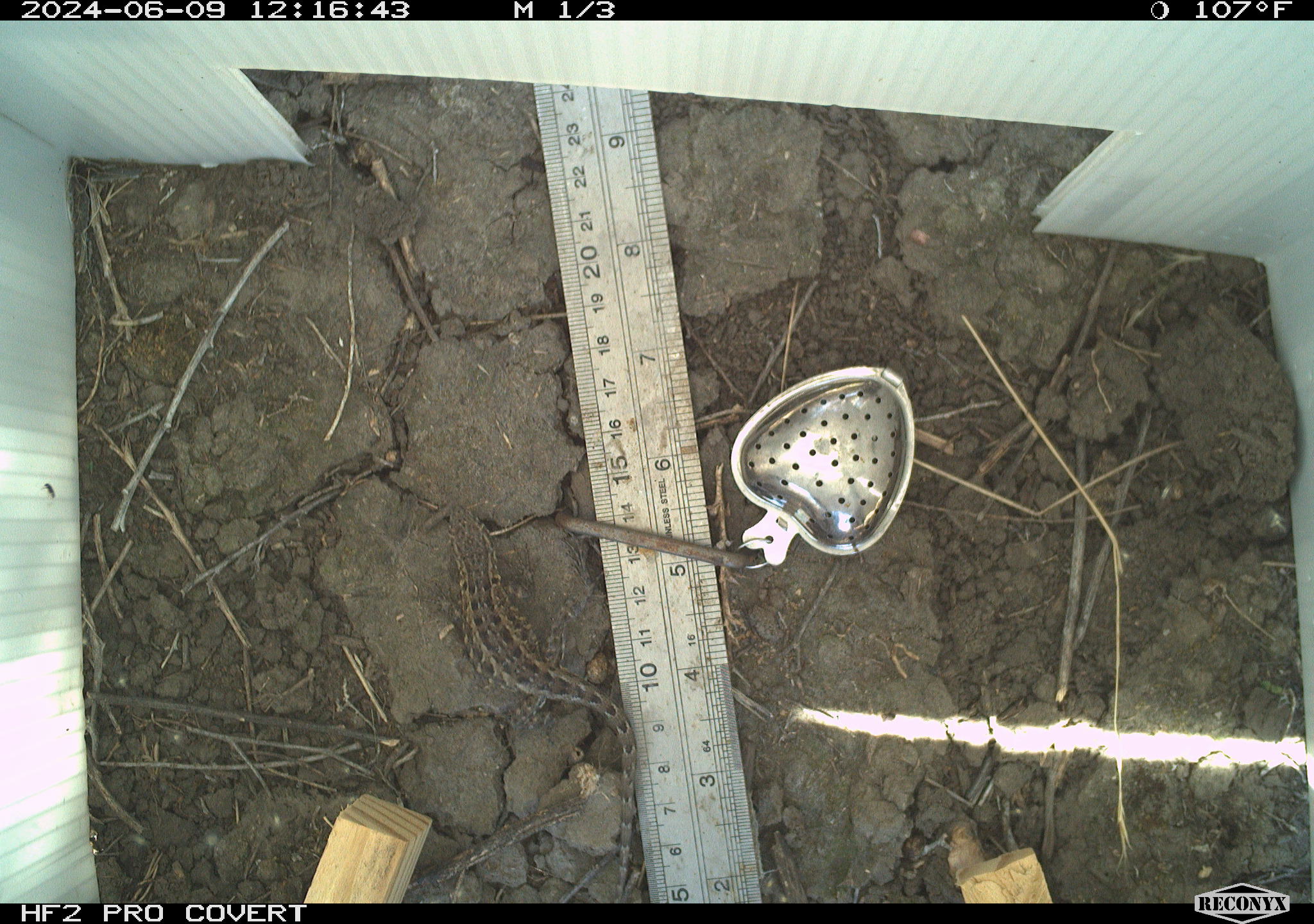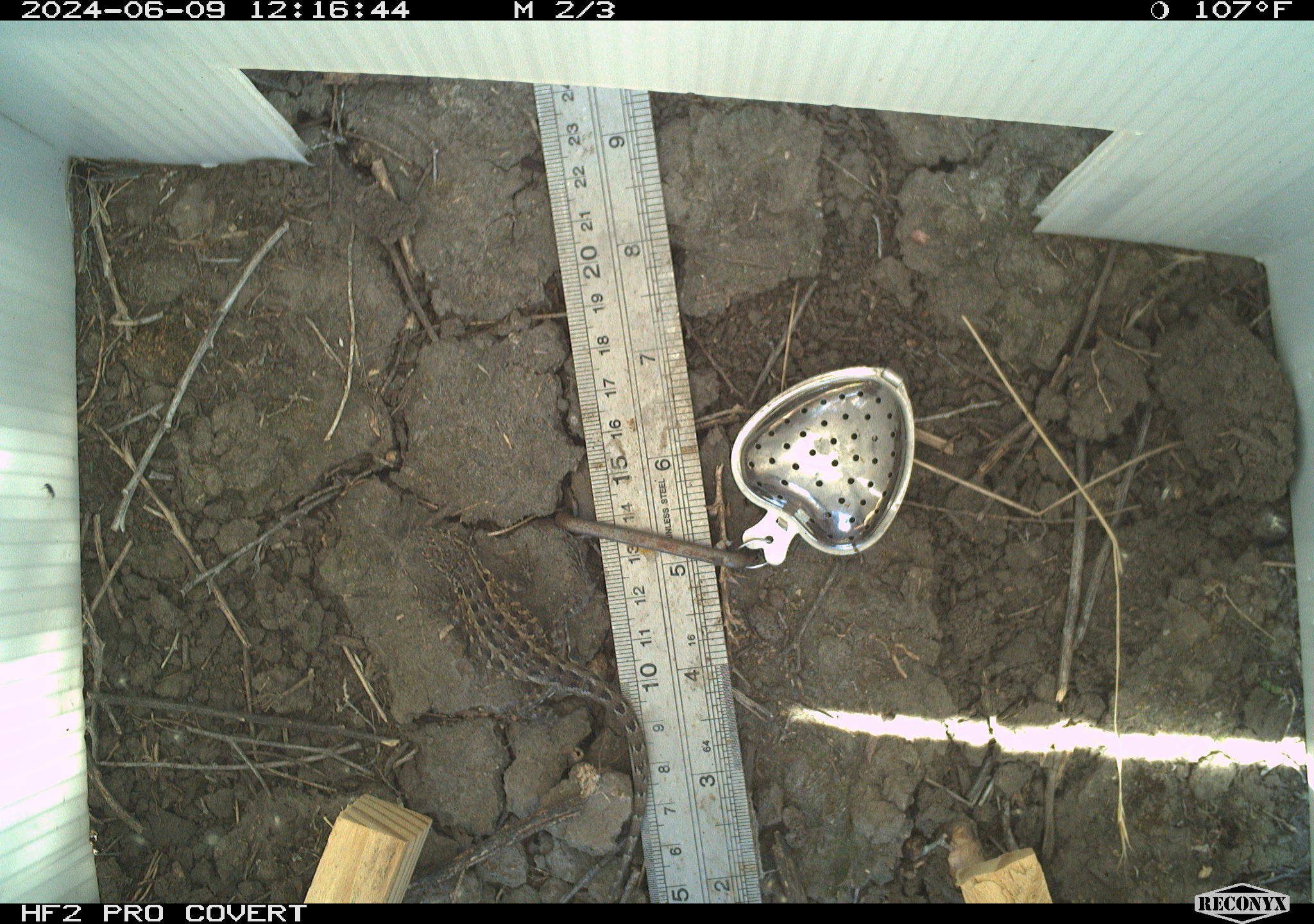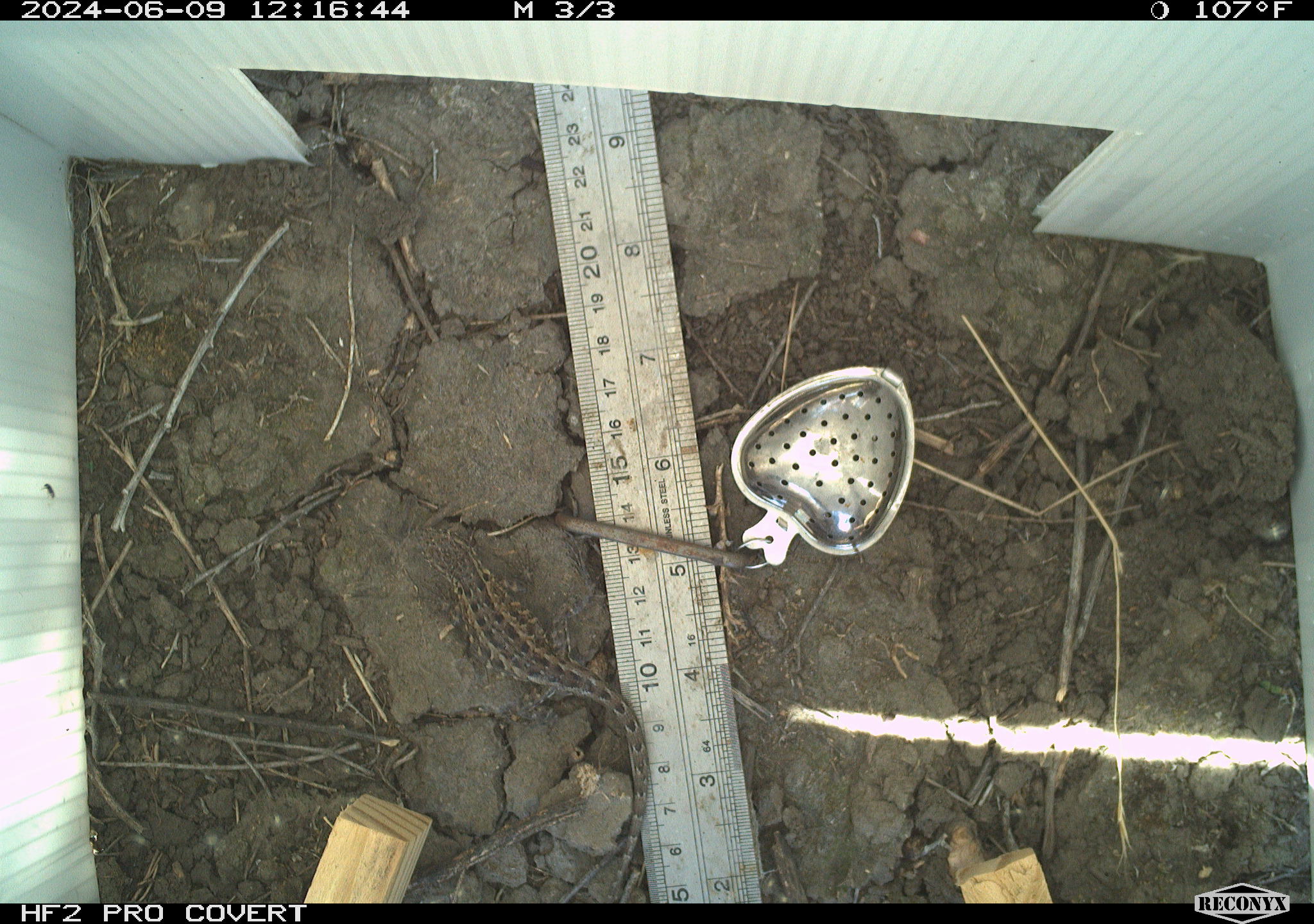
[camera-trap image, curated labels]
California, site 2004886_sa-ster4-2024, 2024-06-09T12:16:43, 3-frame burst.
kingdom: Animalia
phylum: Chordata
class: Reptilia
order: Squamata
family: Phrynosomatidae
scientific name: Phrynosomatidae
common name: phrynosomatid lizards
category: phrynosomatidae family